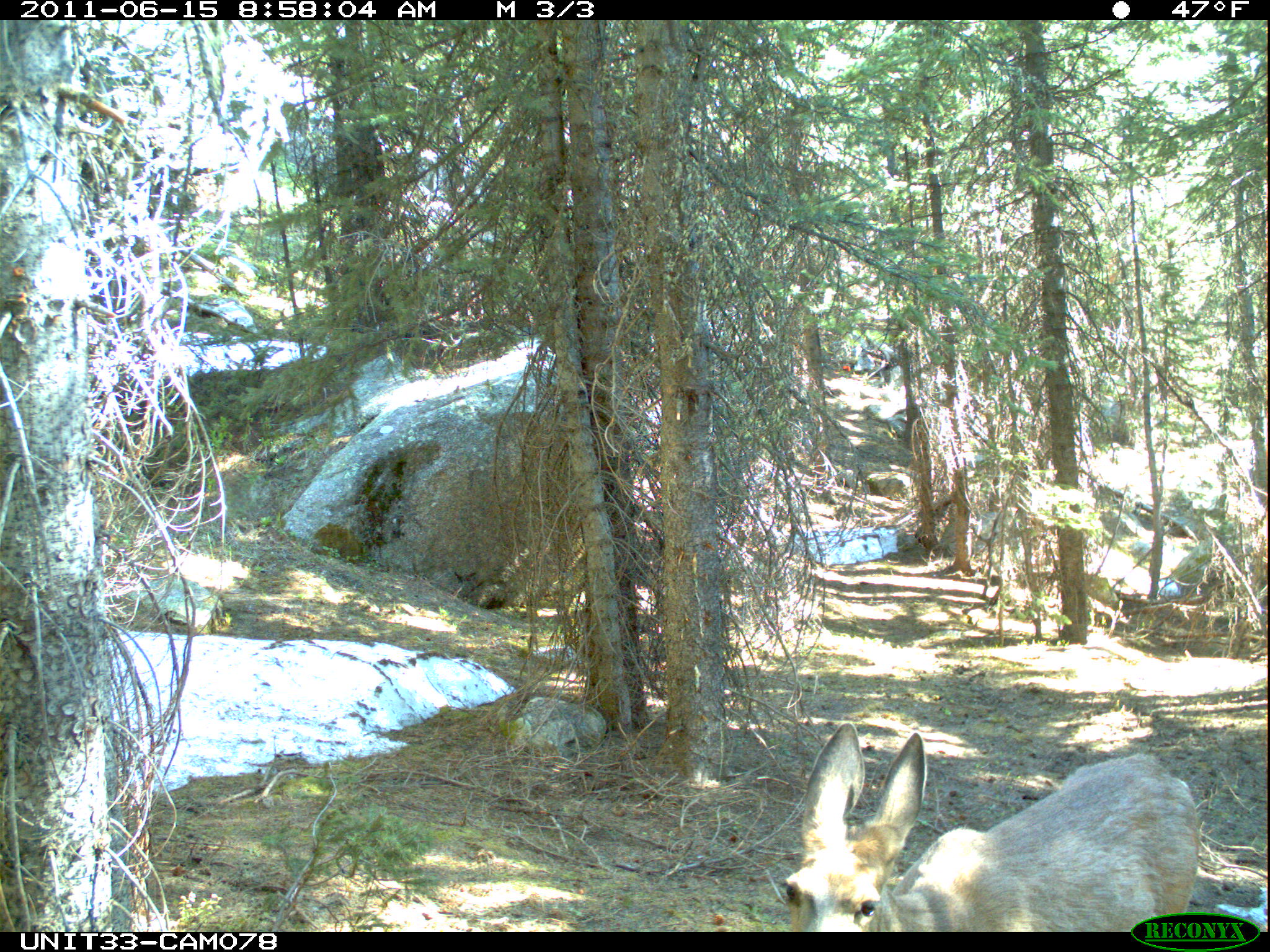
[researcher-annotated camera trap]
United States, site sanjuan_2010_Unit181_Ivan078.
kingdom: Animalia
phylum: Chordata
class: Mammalia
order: Artiodactyla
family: Cervidae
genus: Odocoileus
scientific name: Odocoileus hemionus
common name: mule deer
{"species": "Odocoileus hemionus (mule deer)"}